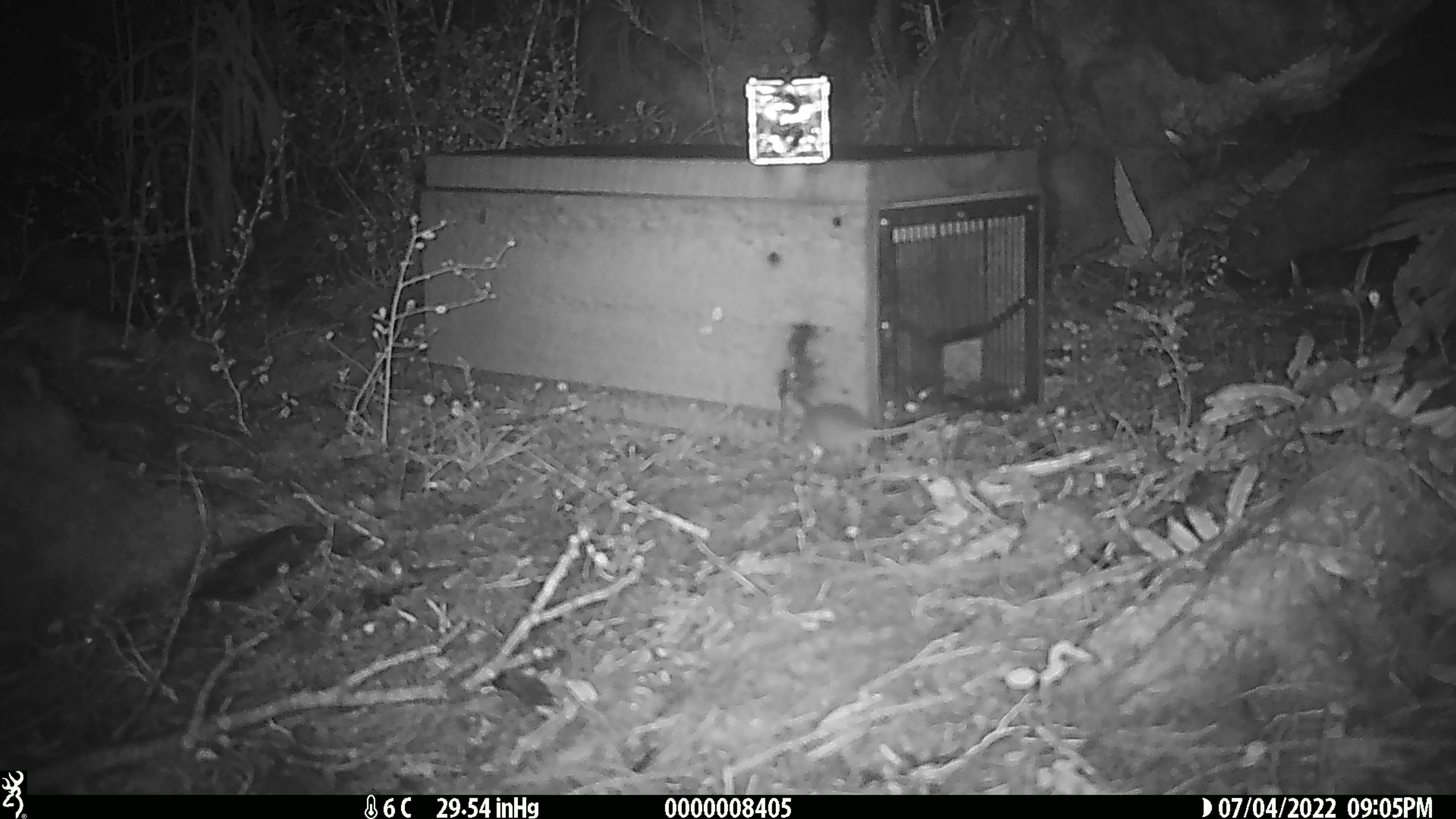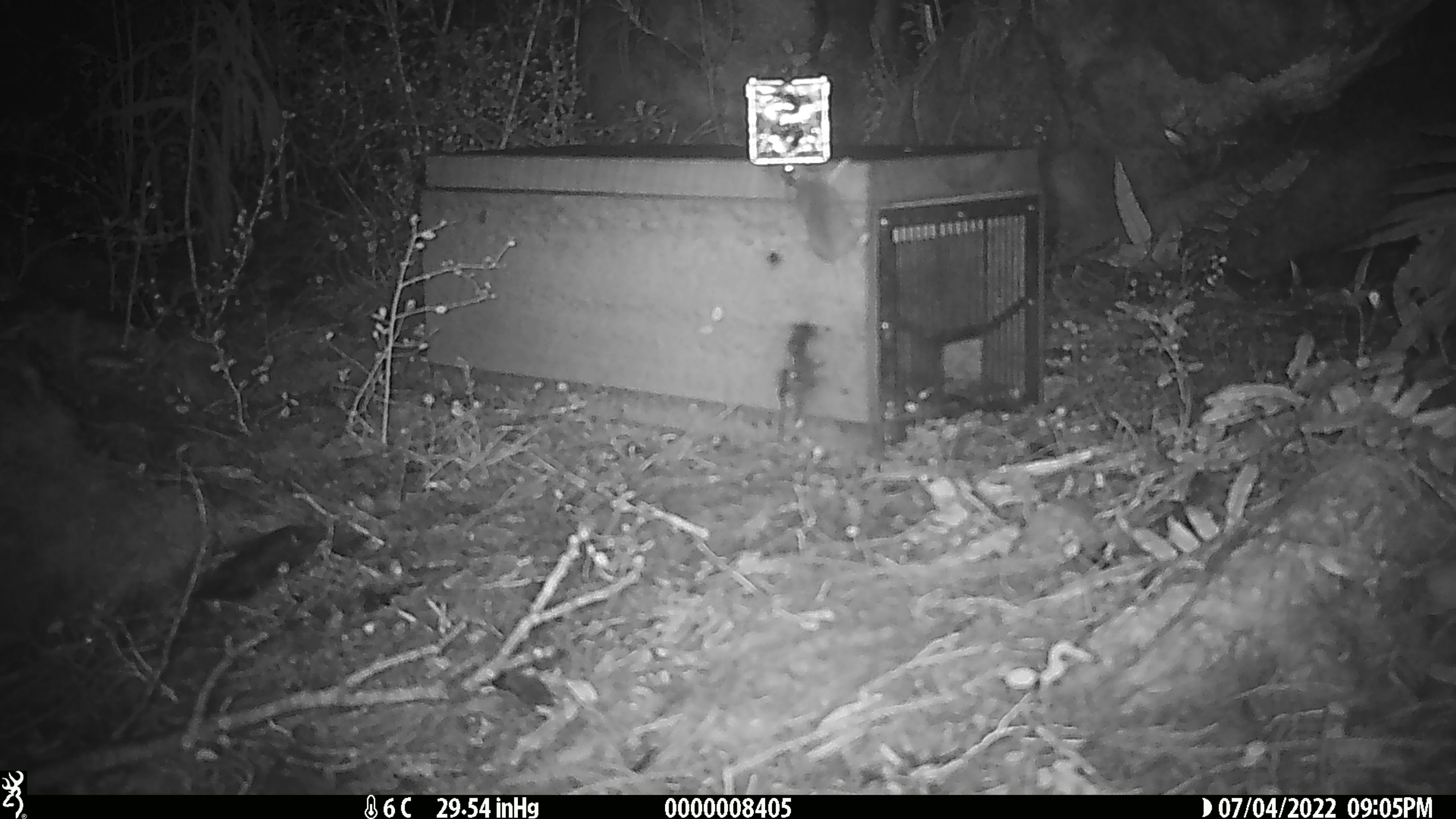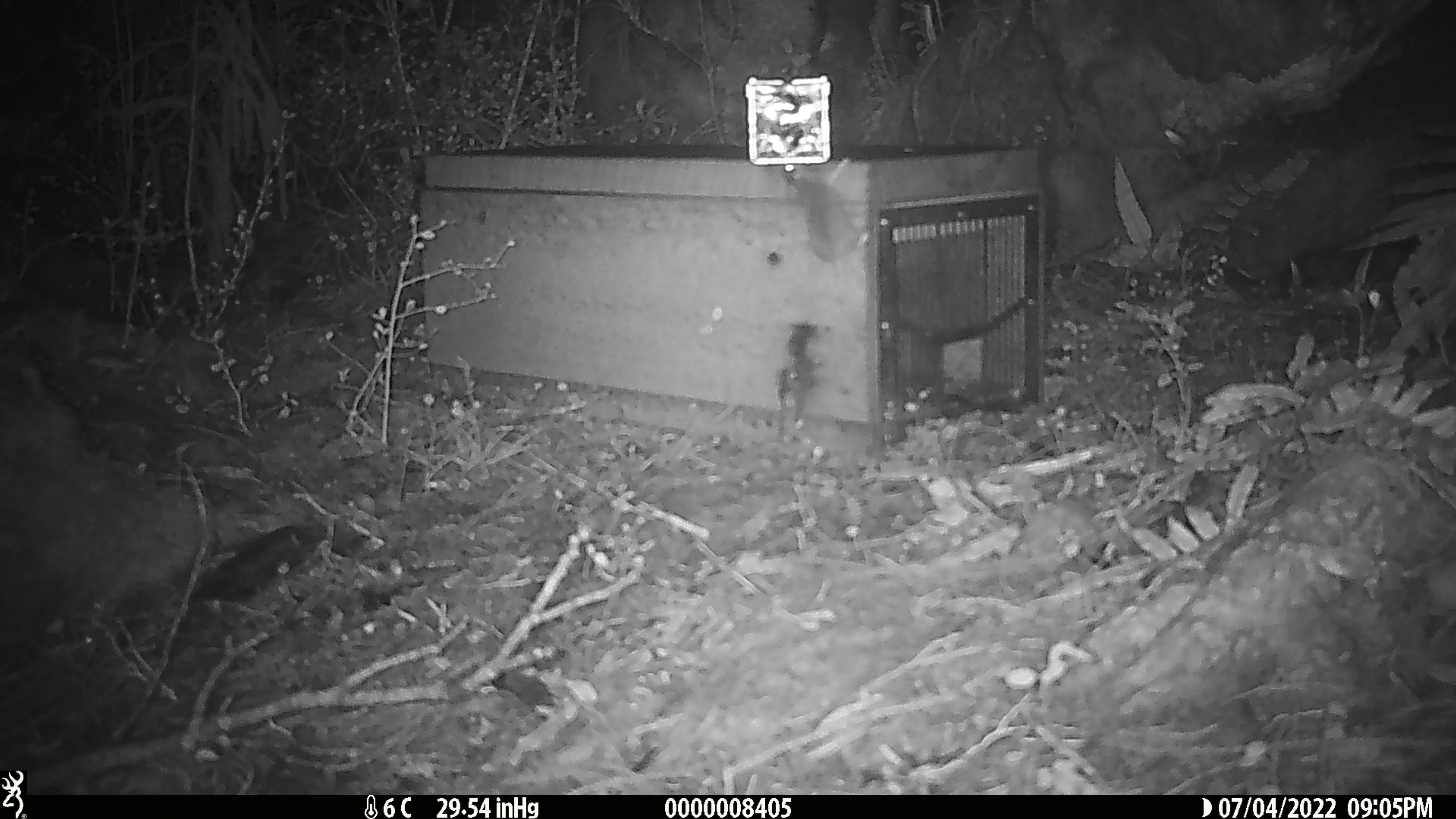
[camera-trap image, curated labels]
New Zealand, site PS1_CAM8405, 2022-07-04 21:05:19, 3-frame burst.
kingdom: Animalia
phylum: Chordata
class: Mammalia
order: Rodentia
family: Muridae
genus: Mus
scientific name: Mus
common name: mouse